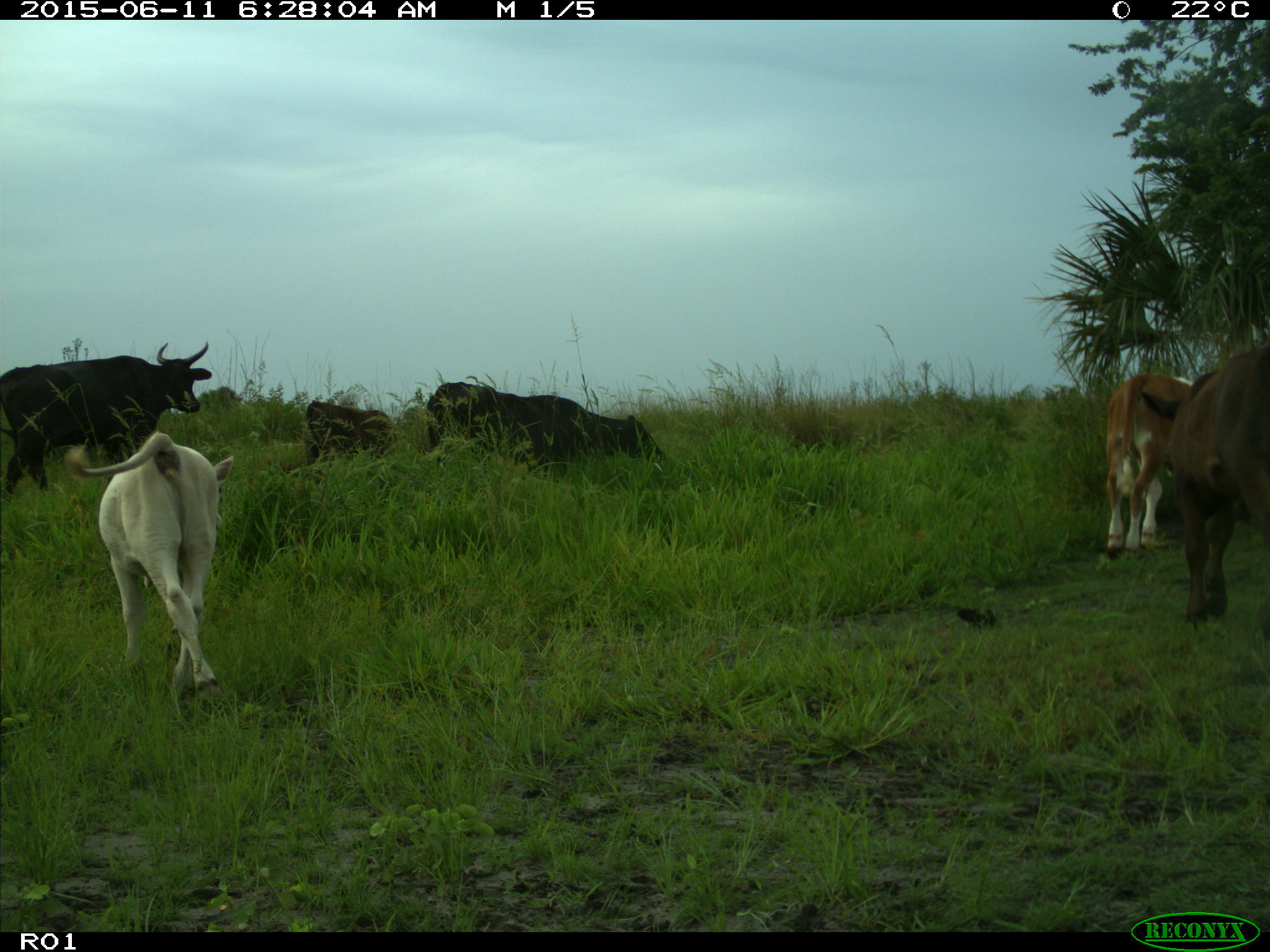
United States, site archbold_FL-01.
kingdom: Animalia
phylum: Chordata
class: Mammalia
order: Artiodactyla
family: Bovidae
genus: Bos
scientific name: Bos taurus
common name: domestic cow